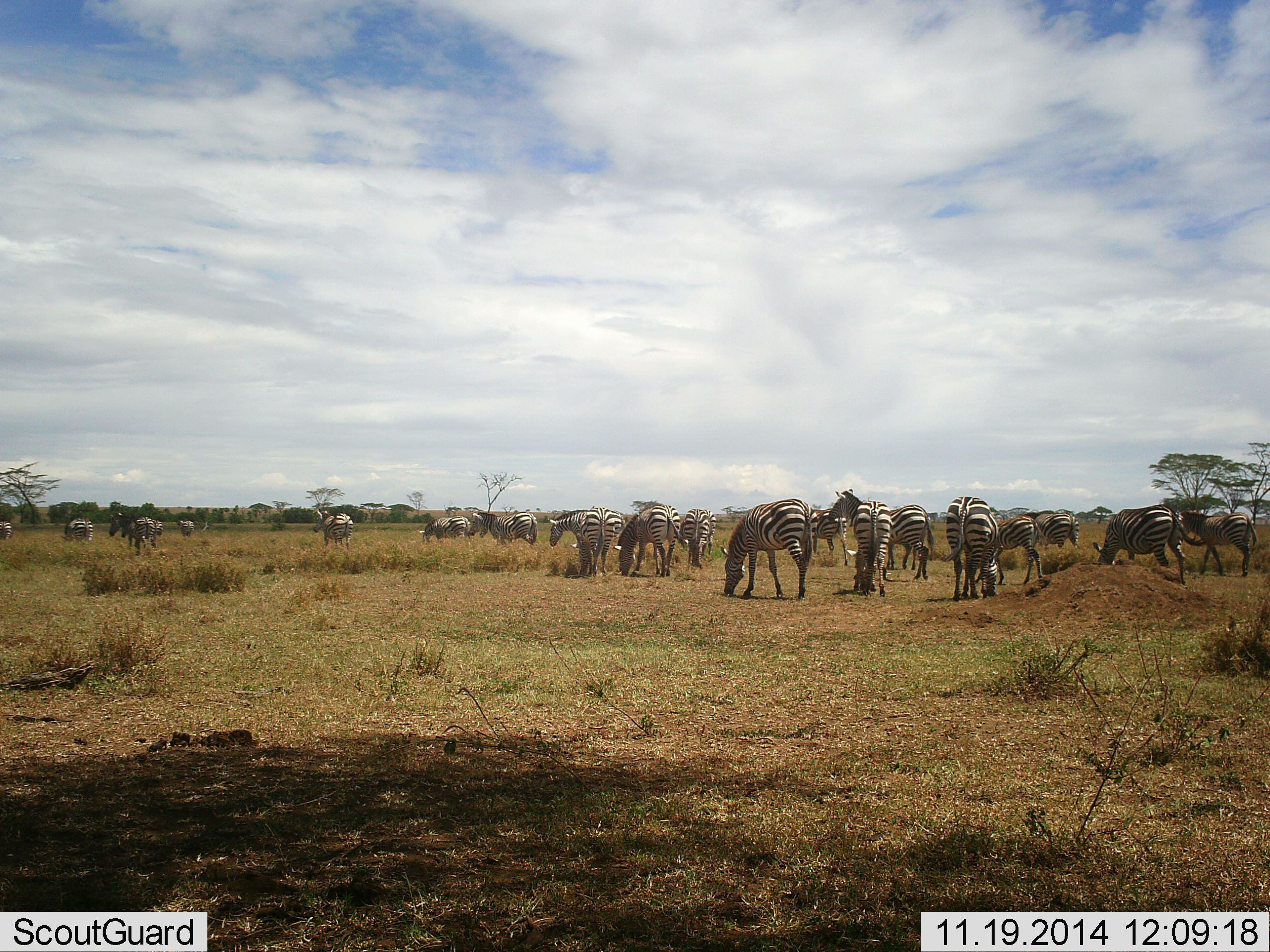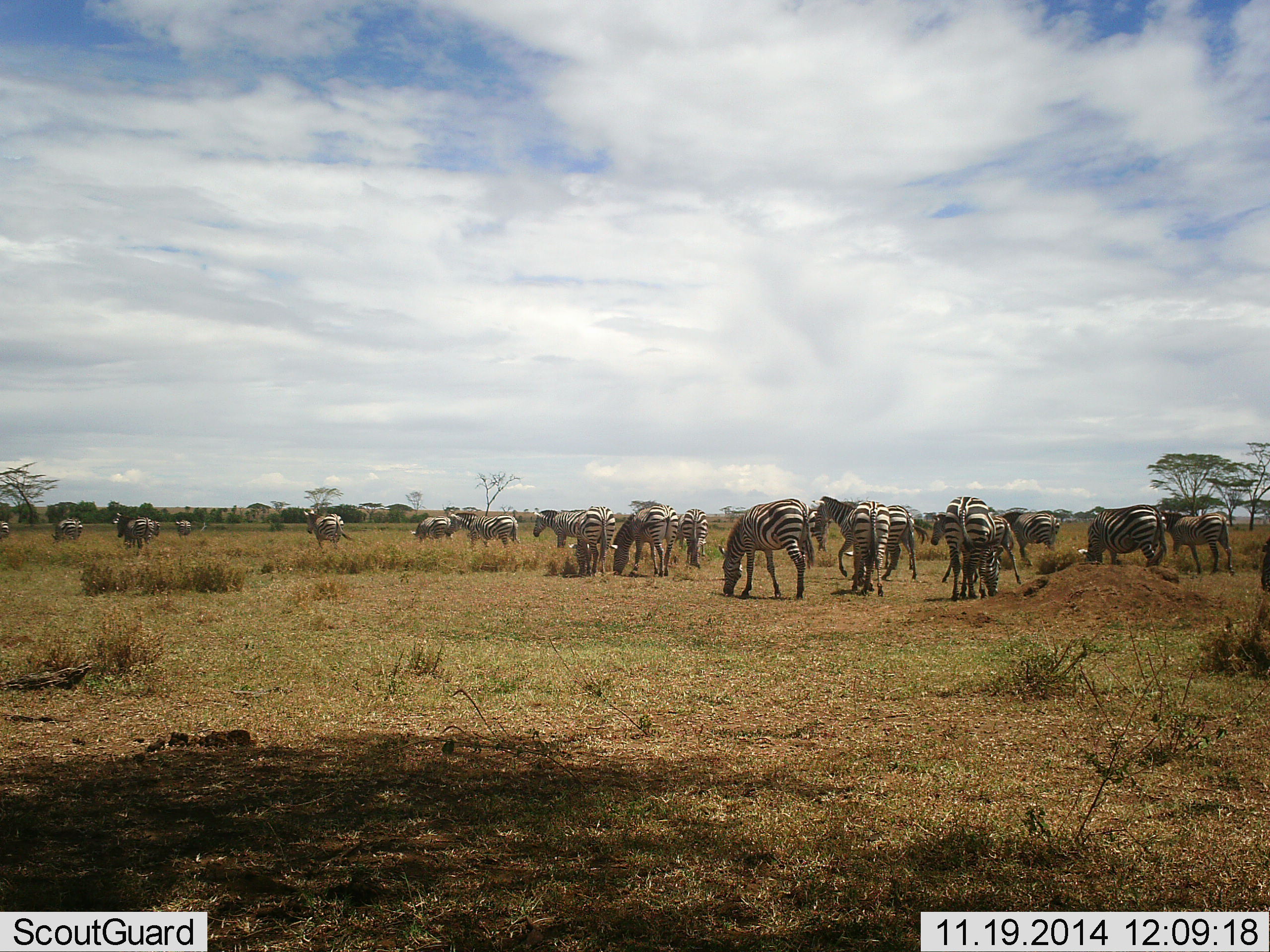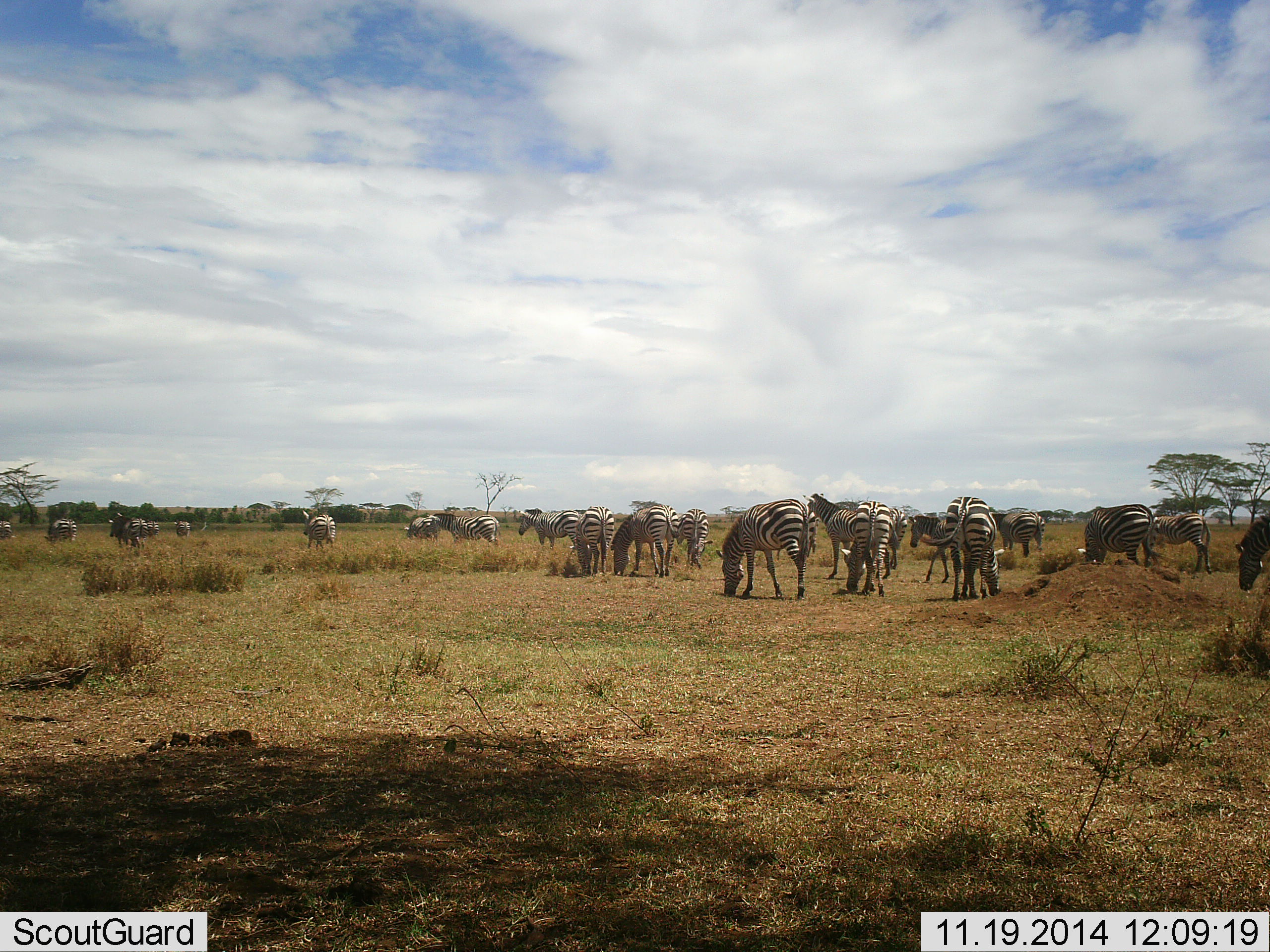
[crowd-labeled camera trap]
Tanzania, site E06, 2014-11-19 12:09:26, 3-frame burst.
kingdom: Animalia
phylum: Chordata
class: Mammalia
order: Perissodactyla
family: Equidae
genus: Equus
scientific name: Equus quagga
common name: plains zebra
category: zebra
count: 11-50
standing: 60%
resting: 0%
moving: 80%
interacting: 10%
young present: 0%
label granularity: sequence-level